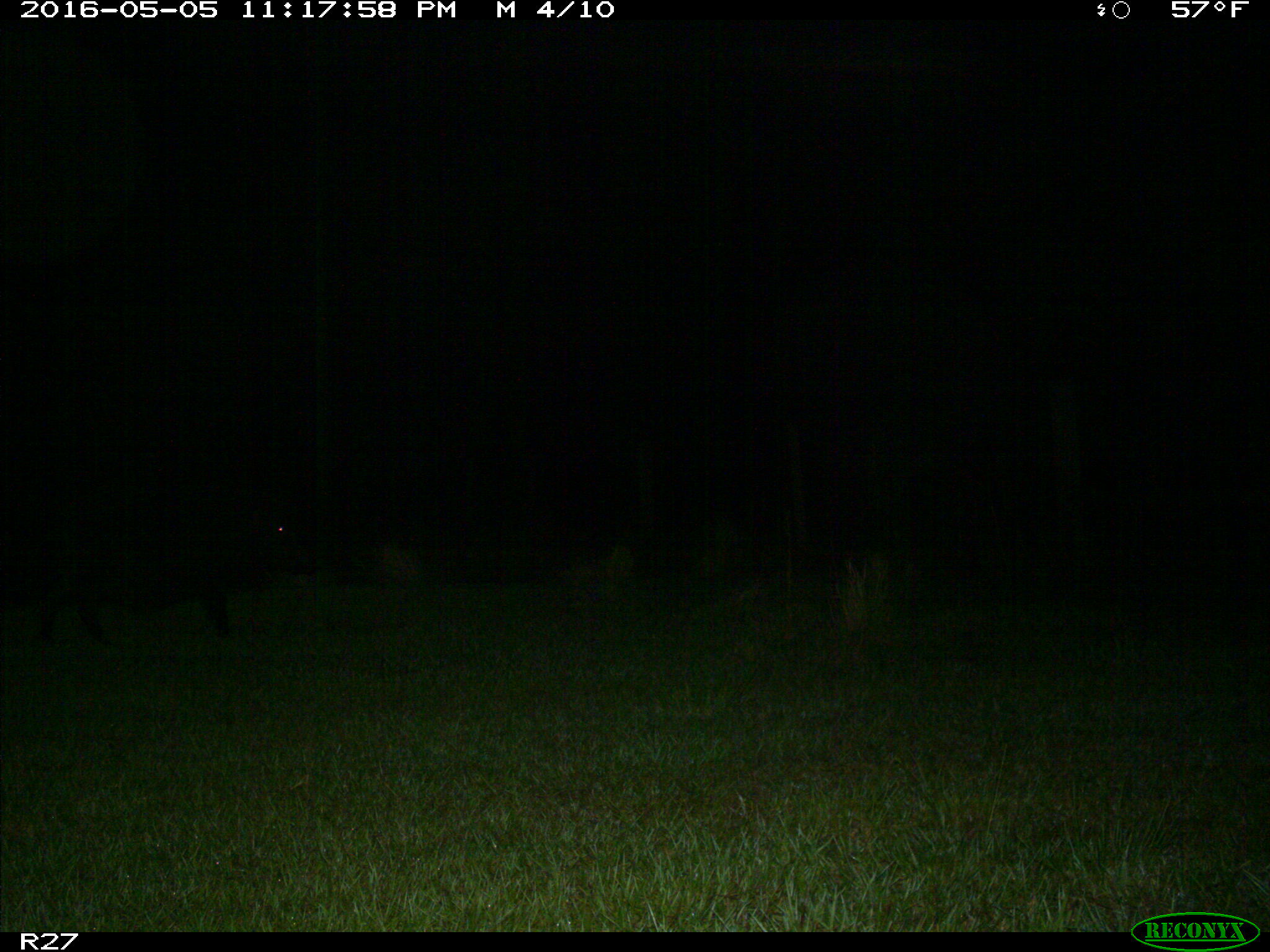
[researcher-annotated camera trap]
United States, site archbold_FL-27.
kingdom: Animalia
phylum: Chordata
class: Mammalia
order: Artiodactyla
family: Suidae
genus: Sus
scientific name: Sus scrofa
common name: wild boar